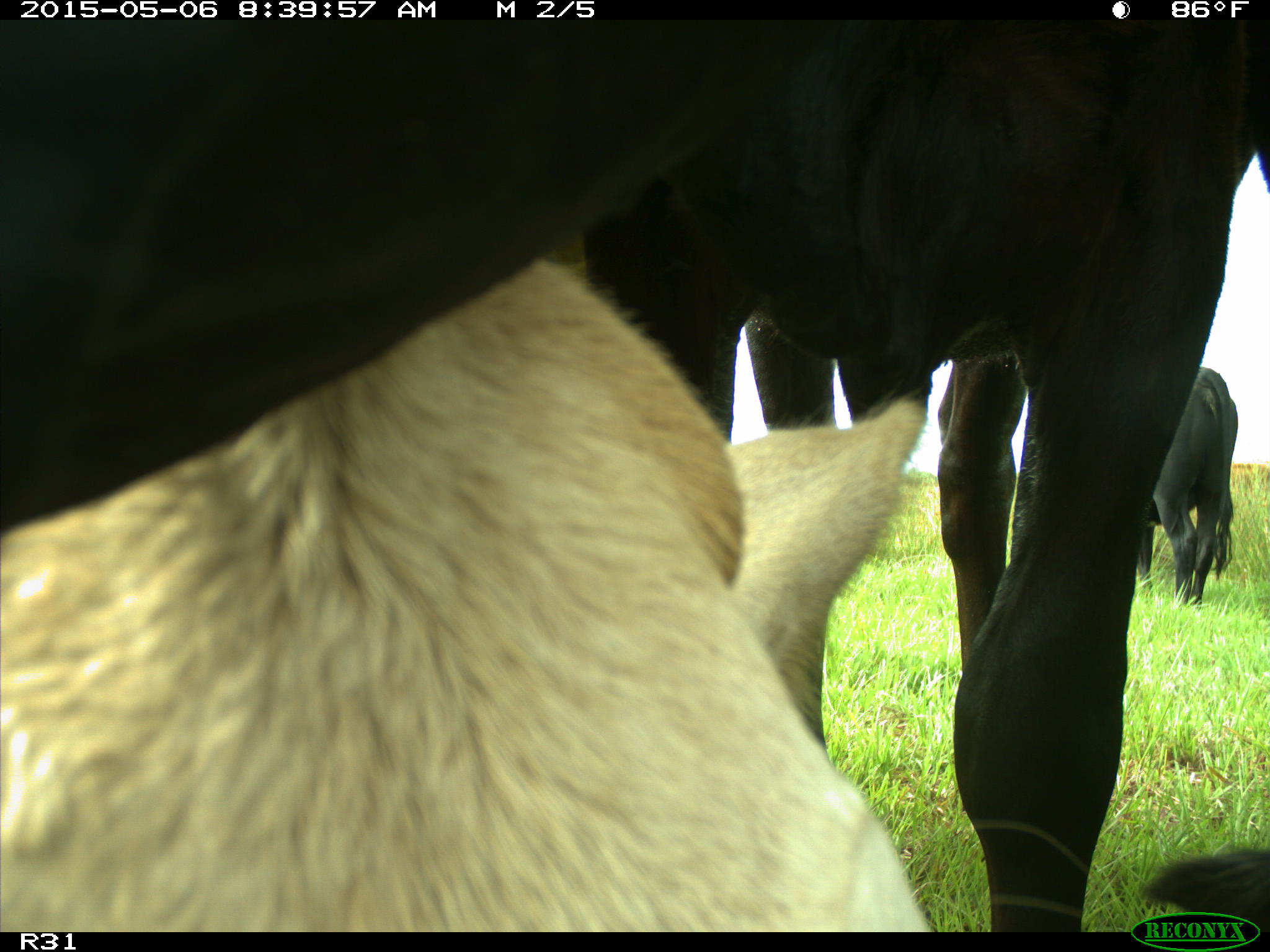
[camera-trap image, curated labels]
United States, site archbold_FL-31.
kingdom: Animalia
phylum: Chordata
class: Mammalia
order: Artiodactyla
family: Bovidae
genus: Bos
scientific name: Bos taurus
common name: domestic cow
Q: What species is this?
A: Bos taurus (domestic cow).